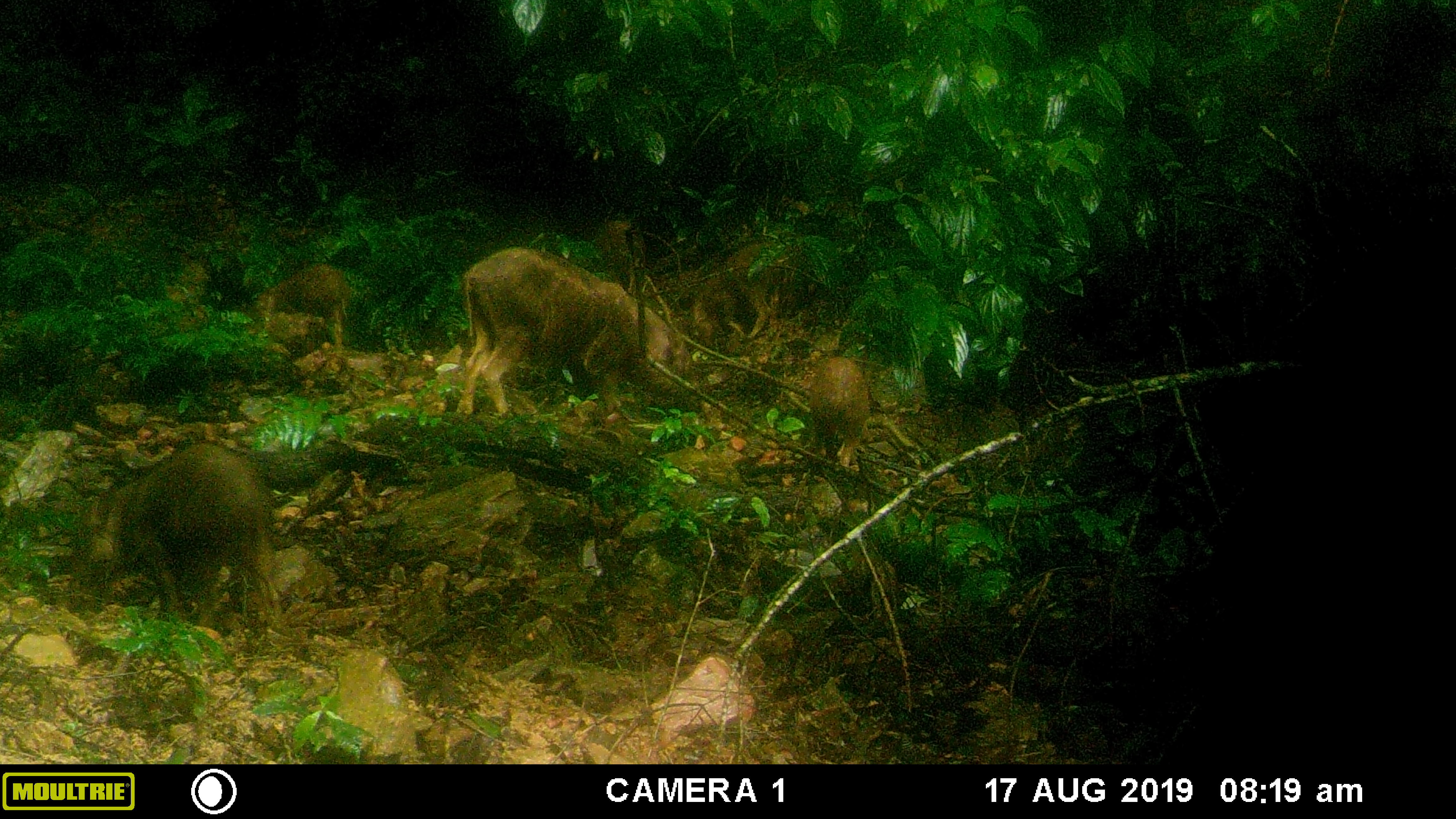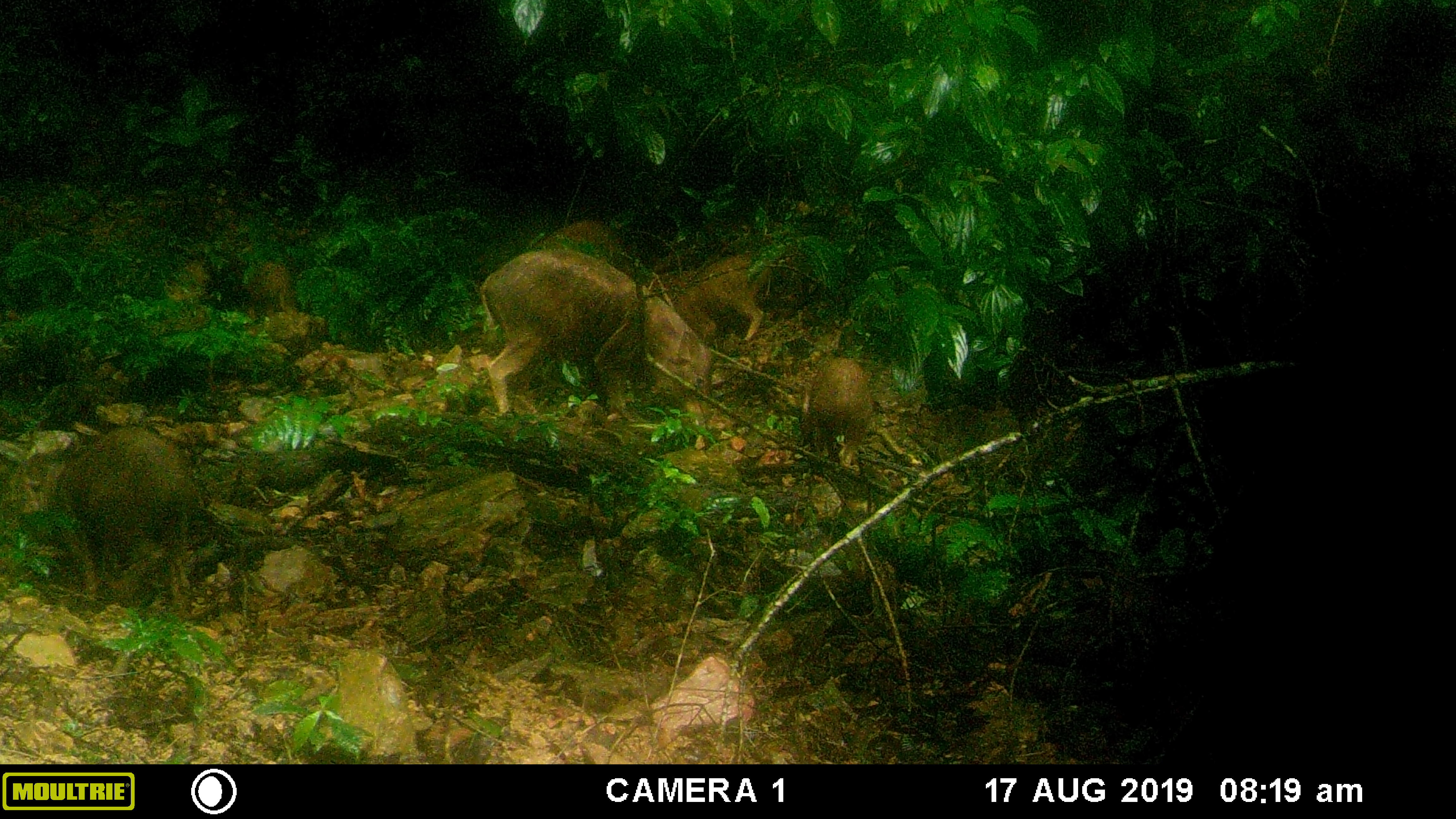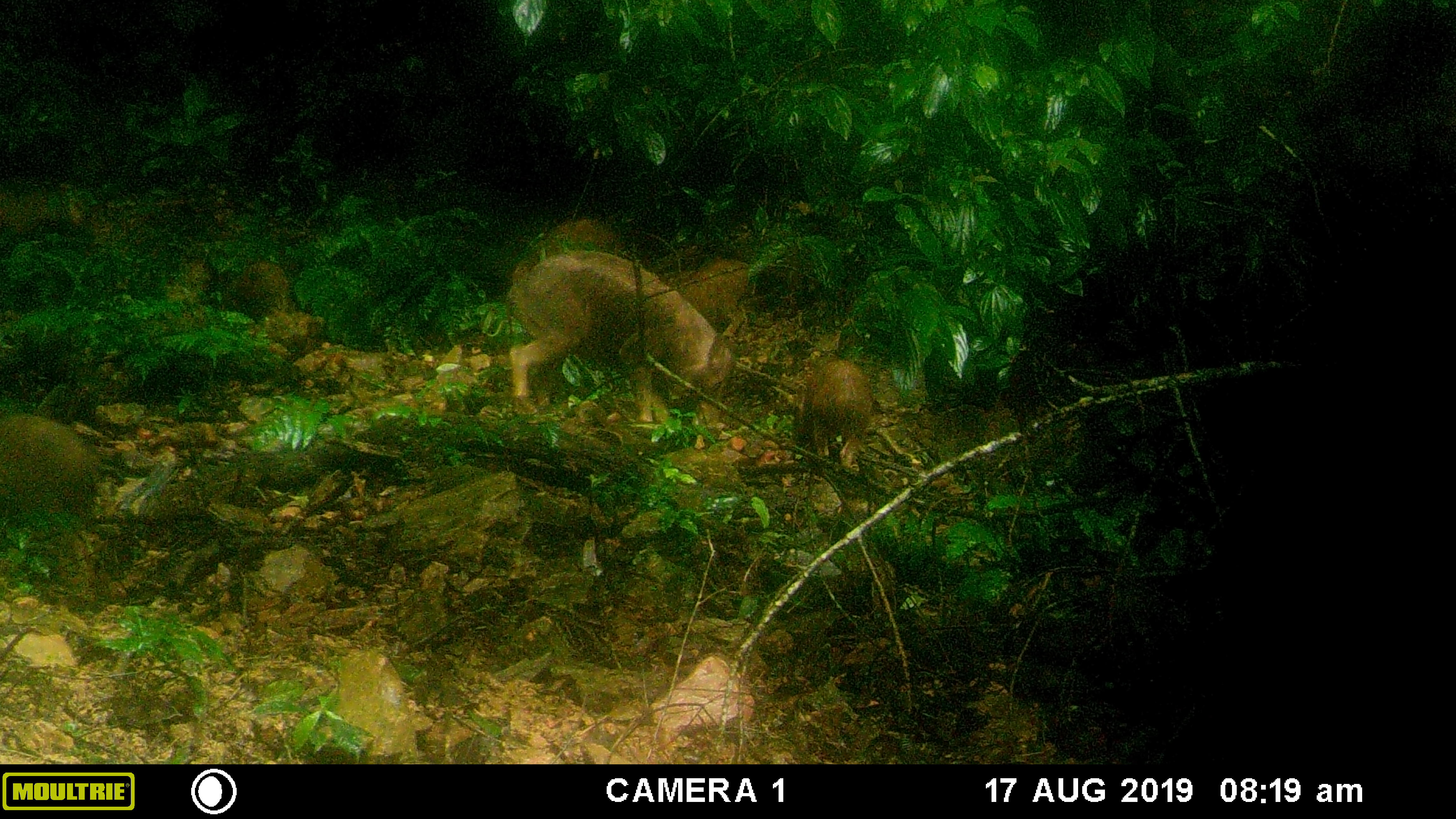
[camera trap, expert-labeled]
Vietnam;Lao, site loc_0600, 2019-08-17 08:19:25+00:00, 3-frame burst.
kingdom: Animalia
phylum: Chordata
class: Mammalia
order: Artiodactyla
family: Suidae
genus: Sus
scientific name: Sus scrofa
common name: eurasian wild pig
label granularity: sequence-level